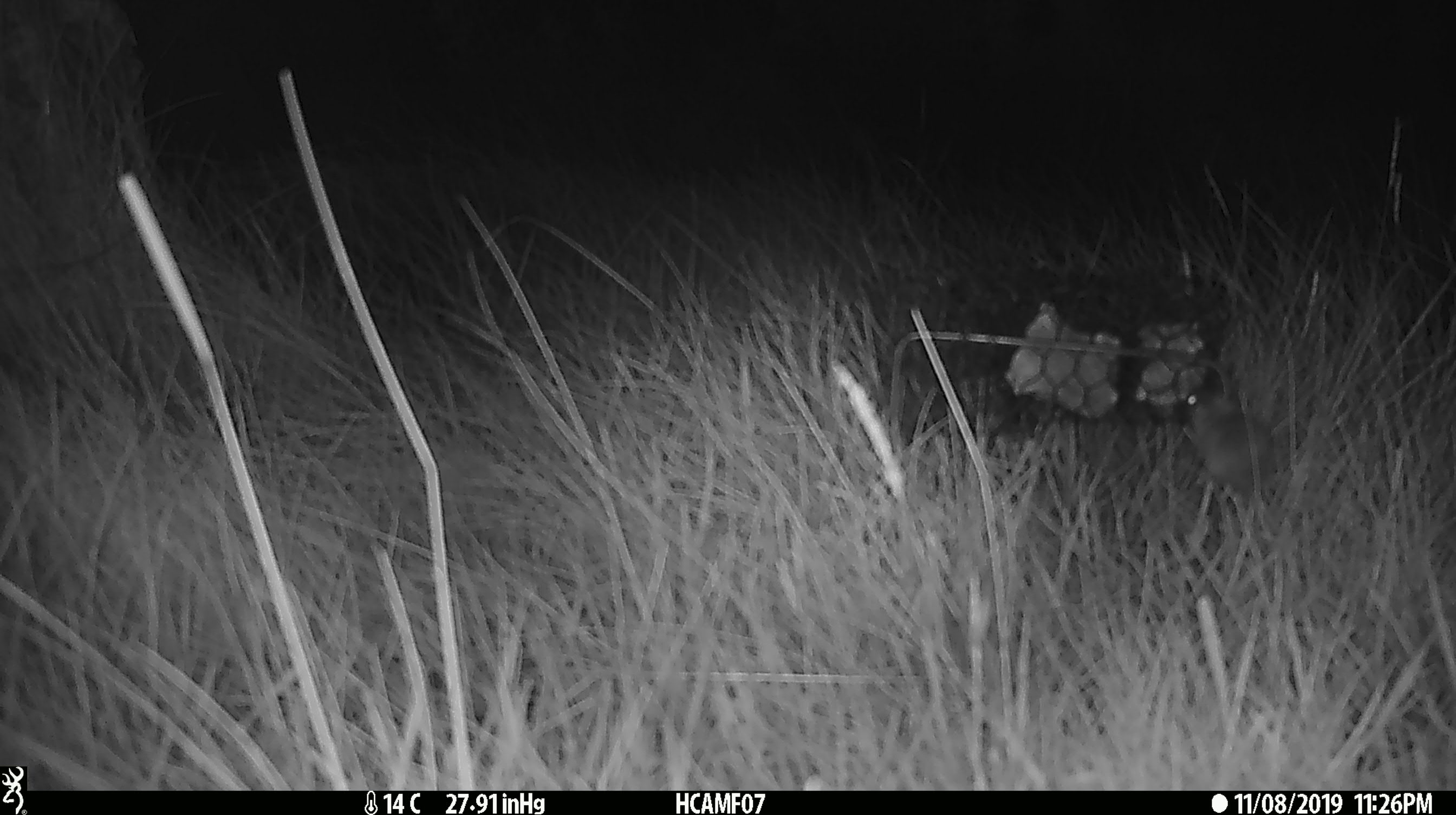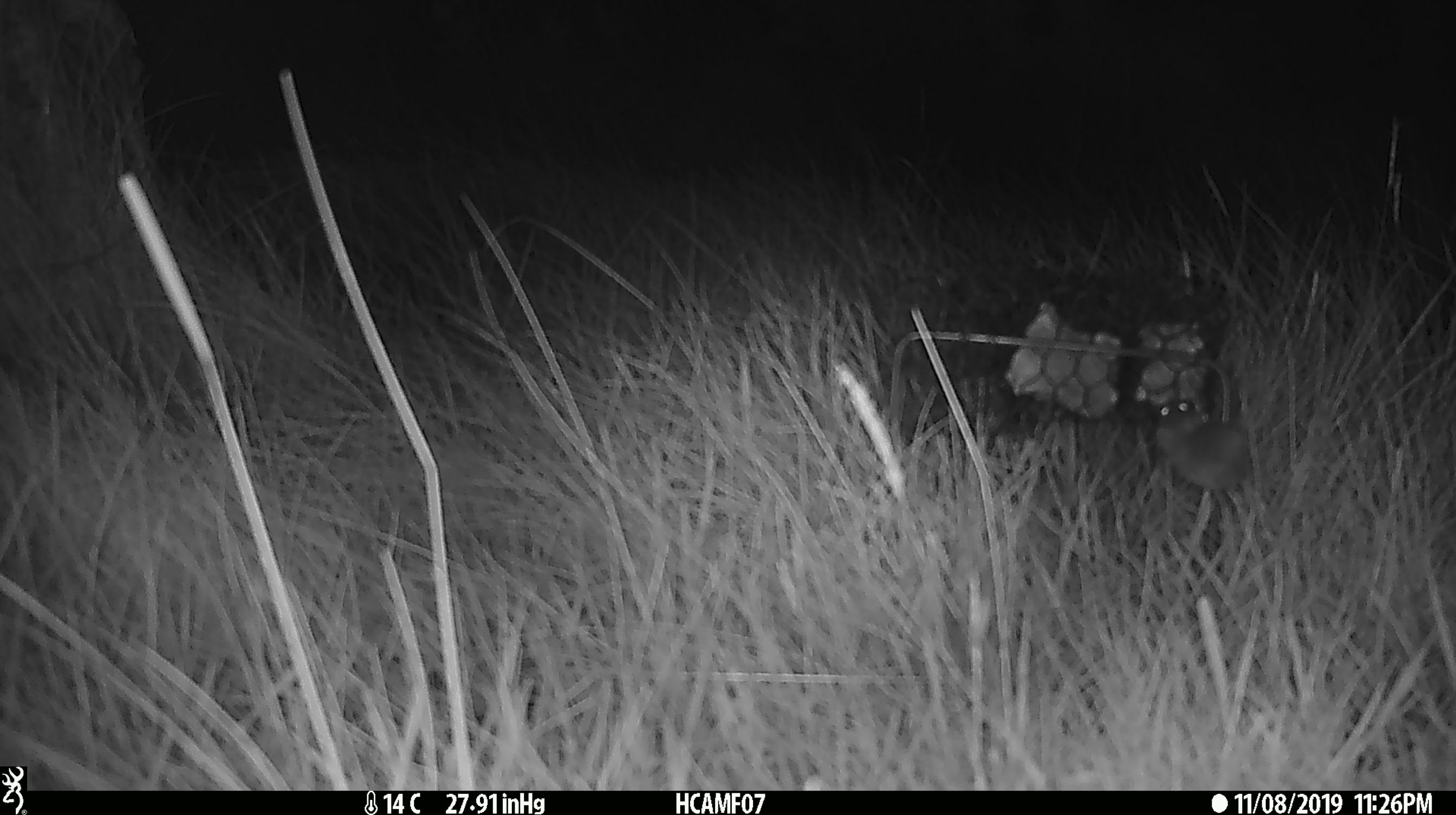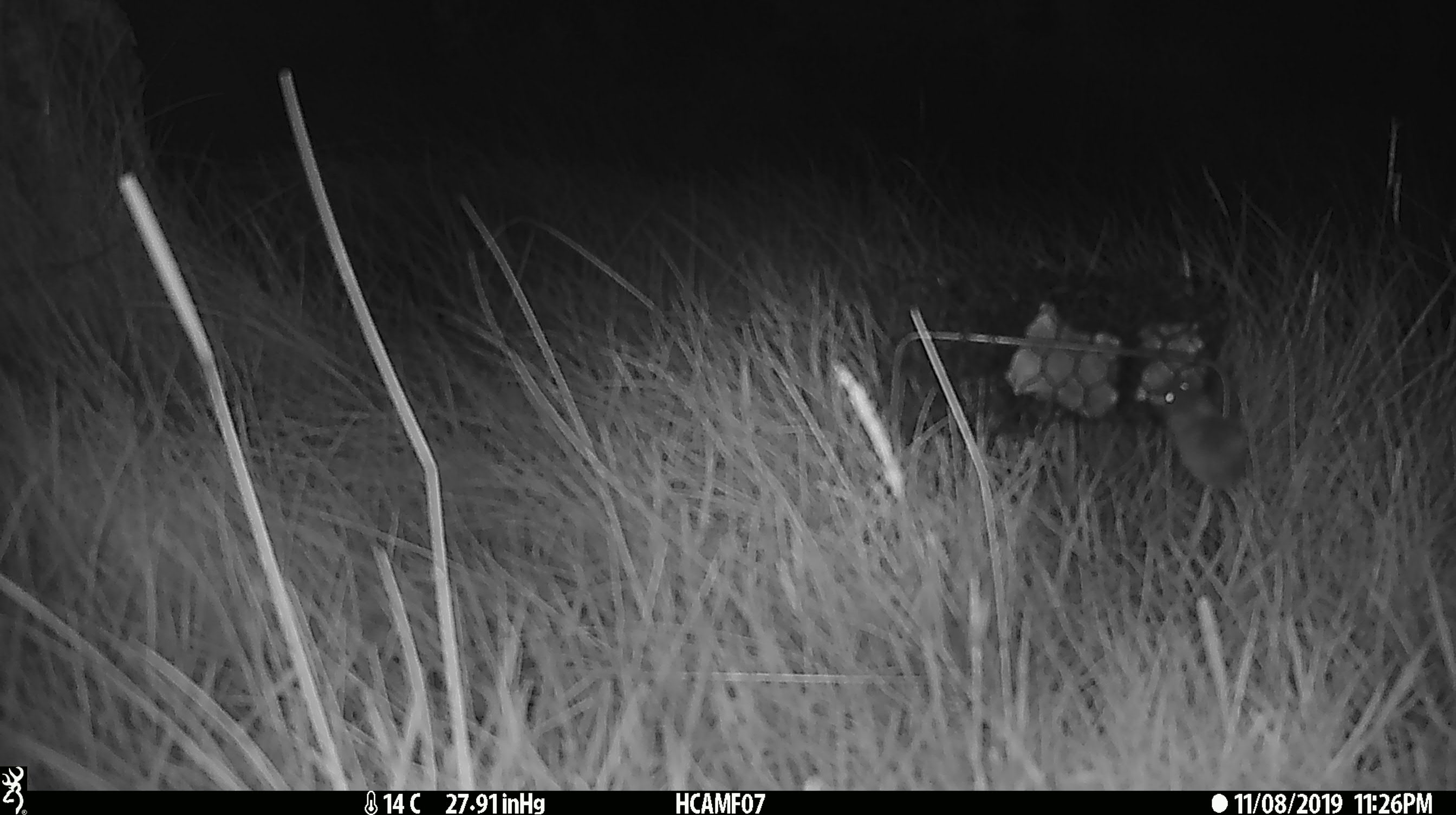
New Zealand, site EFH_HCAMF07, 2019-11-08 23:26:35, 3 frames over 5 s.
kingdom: Animalia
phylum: Chordata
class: Mammalia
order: Rodentia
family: Muridae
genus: Mus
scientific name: Mus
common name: mouse